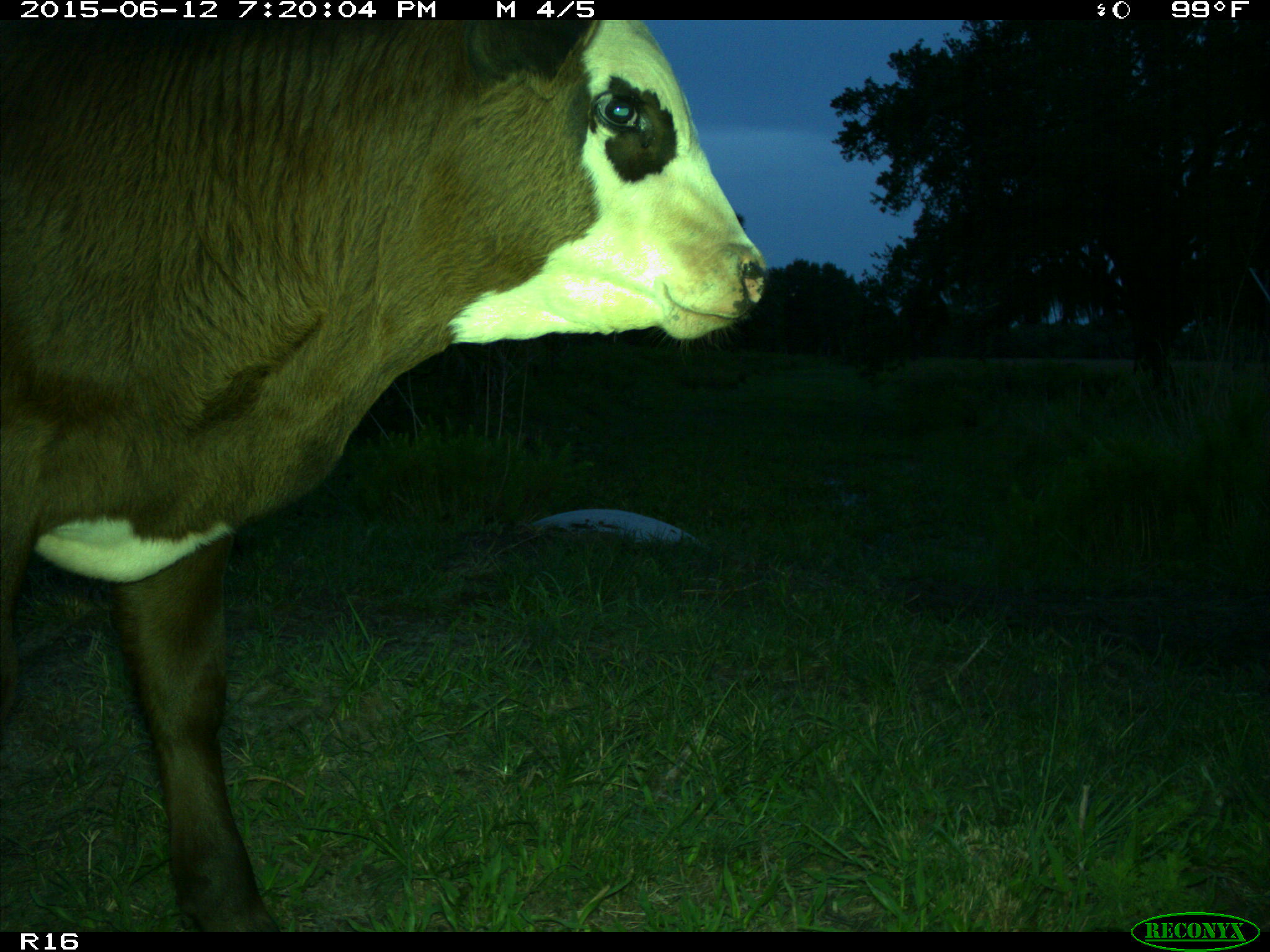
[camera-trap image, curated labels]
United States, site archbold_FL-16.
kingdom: Animalia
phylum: Chordata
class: Mammalia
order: Artiodactyla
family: Bovidae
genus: Bos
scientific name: Bos taurus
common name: domestic cow